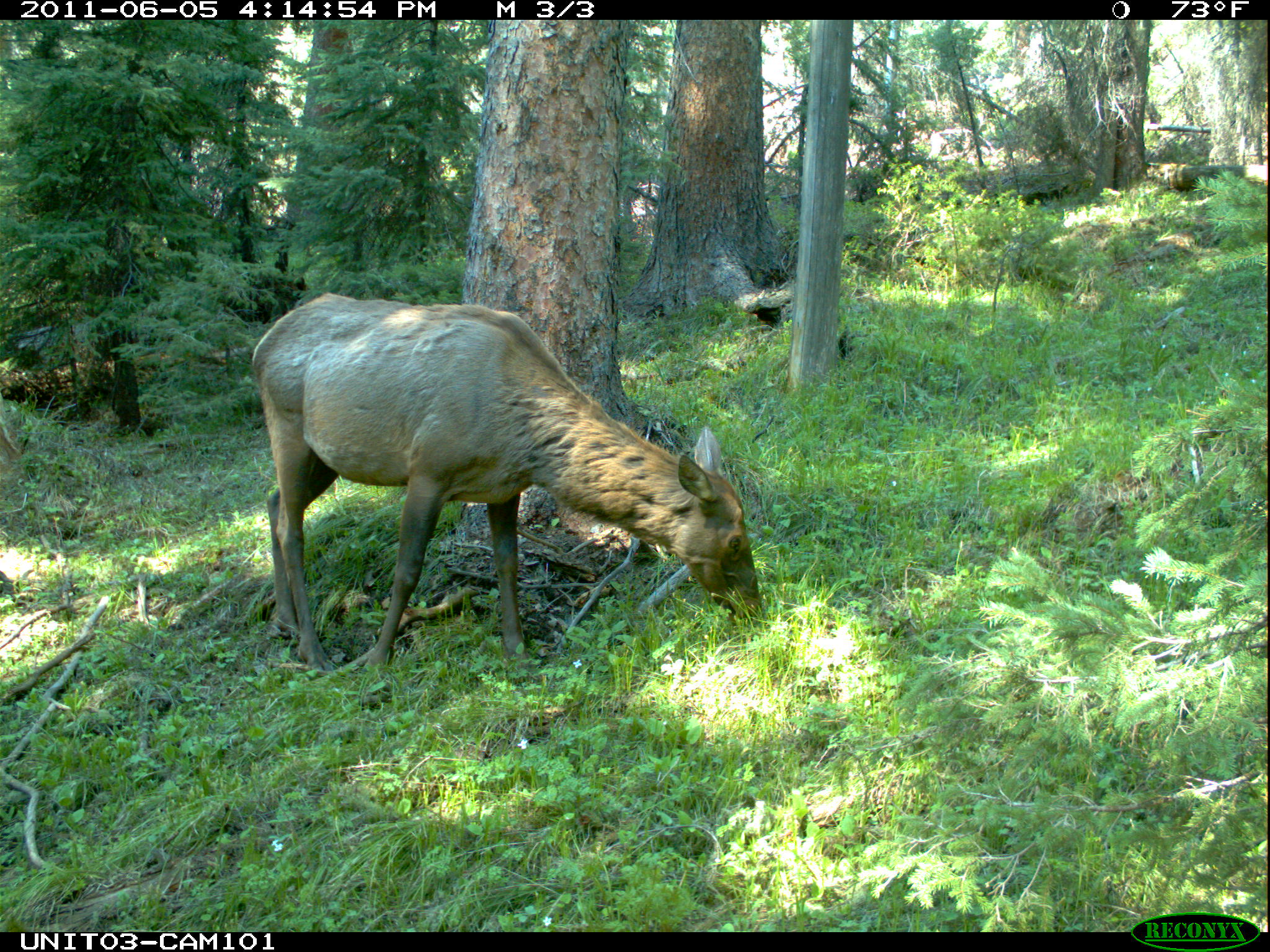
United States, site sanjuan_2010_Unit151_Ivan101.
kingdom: Animalia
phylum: Chordata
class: Mammalia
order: Artiodactyla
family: Cervidae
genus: Cervus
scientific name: Cervus elaphus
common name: red deer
Cervus elaphus (red deer).